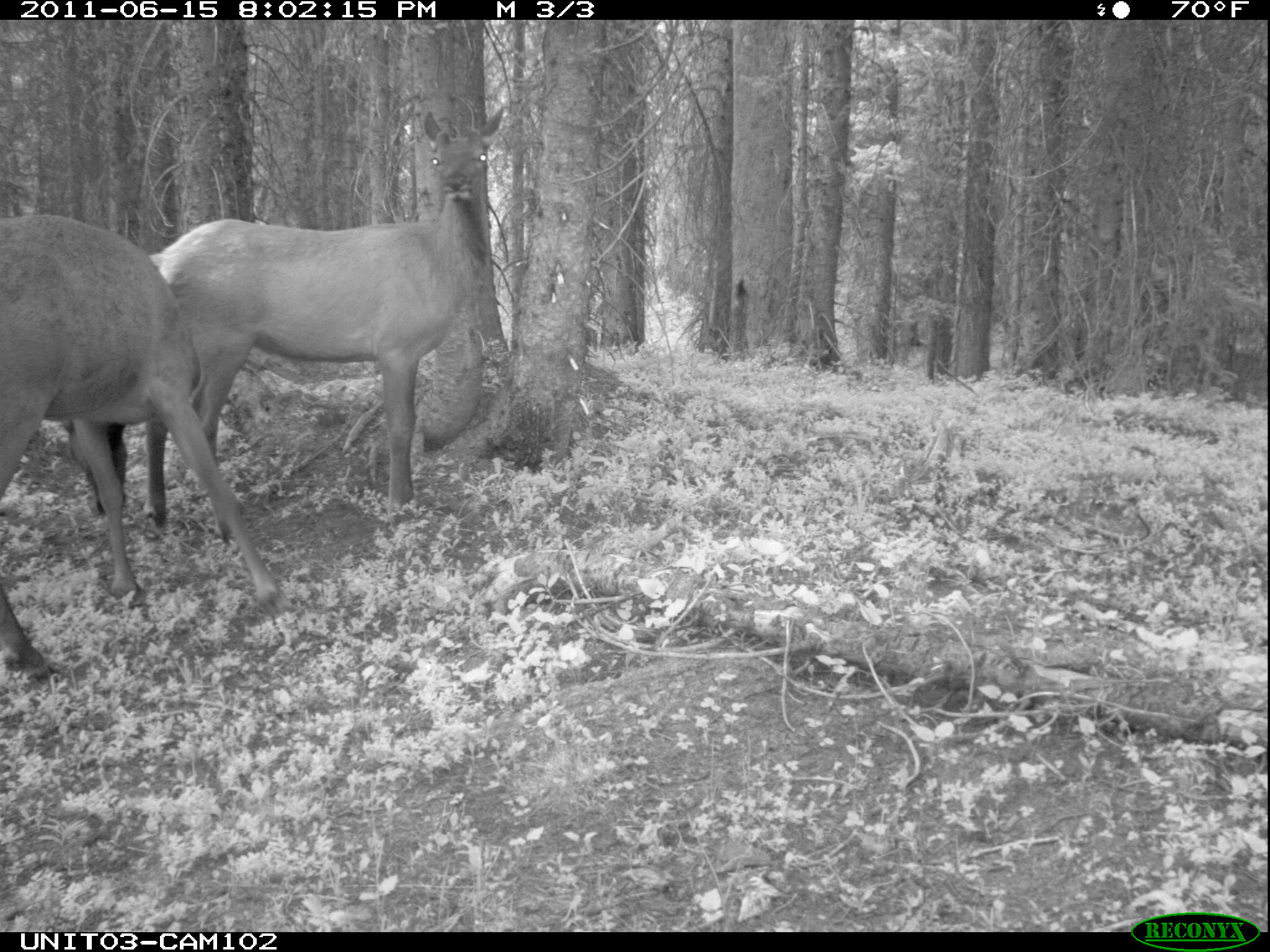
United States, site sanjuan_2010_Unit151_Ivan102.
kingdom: Animalia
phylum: Chordata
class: Mammalia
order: Artiodactyla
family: Cervidae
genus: Cervus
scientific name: Cervus elaphus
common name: red deer